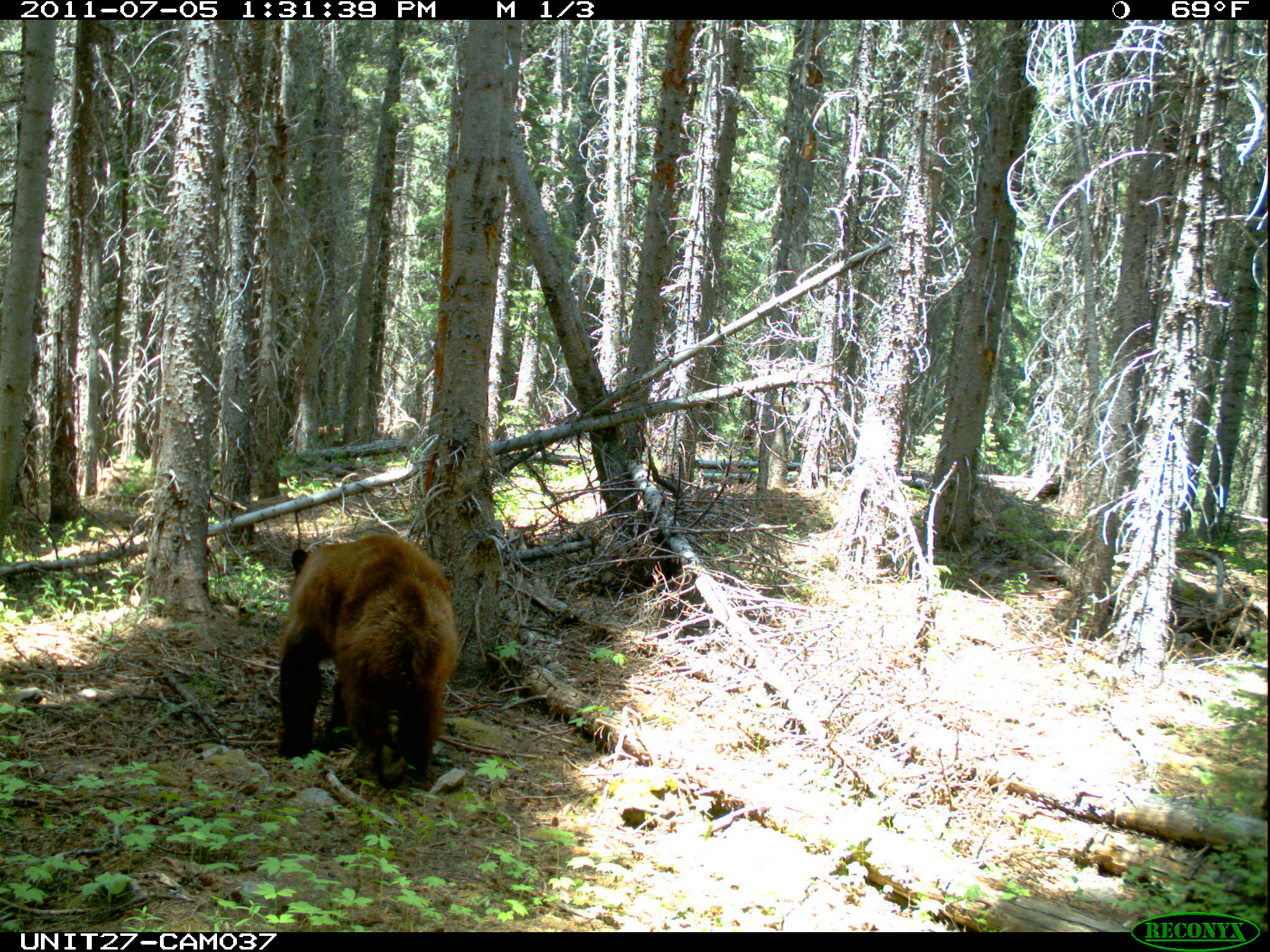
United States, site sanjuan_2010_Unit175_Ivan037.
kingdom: Animalia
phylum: Chordata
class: Mammalia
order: Carnivora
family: Ursidae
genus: Ursus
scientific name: Ursus americanus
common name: american black bear